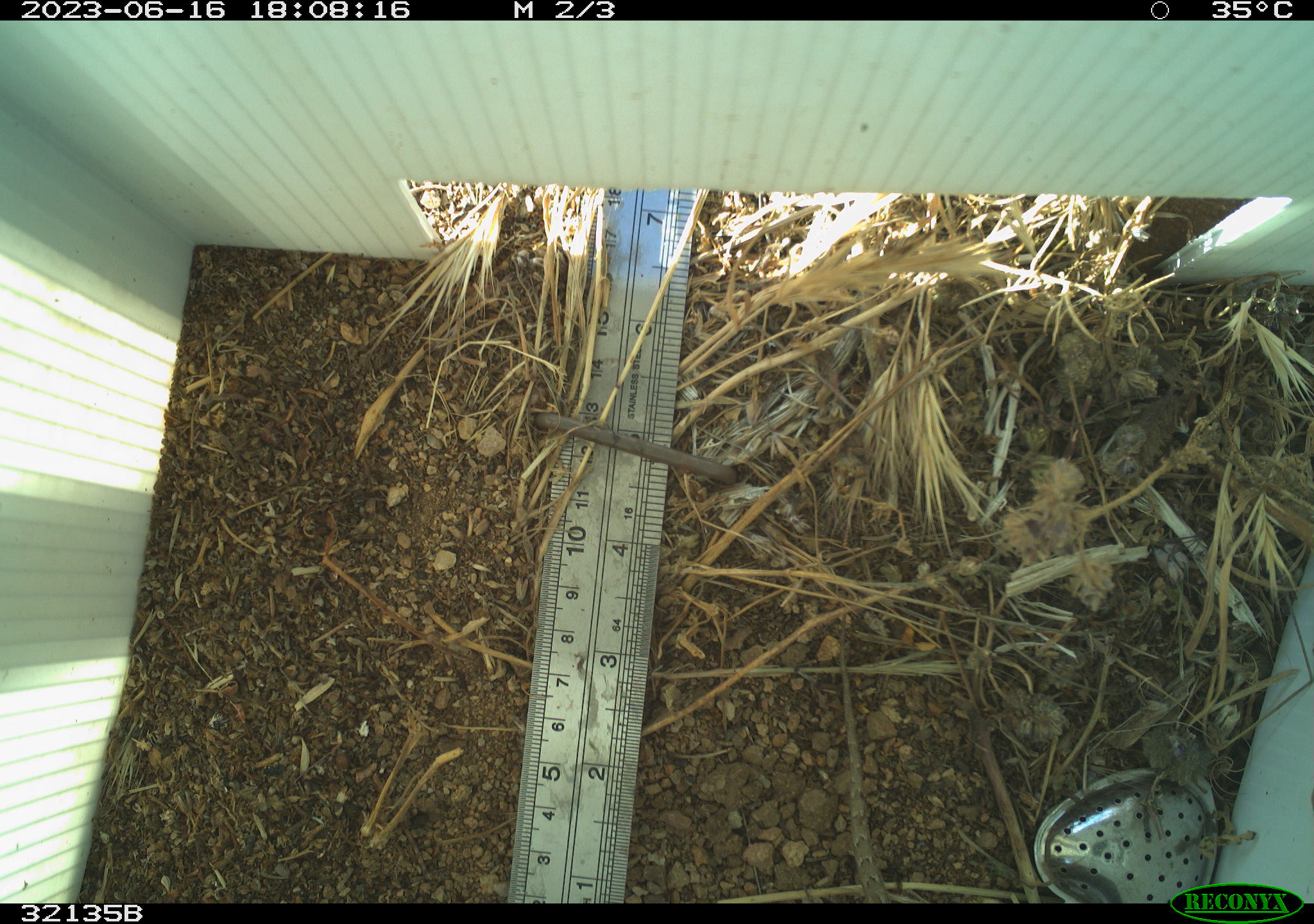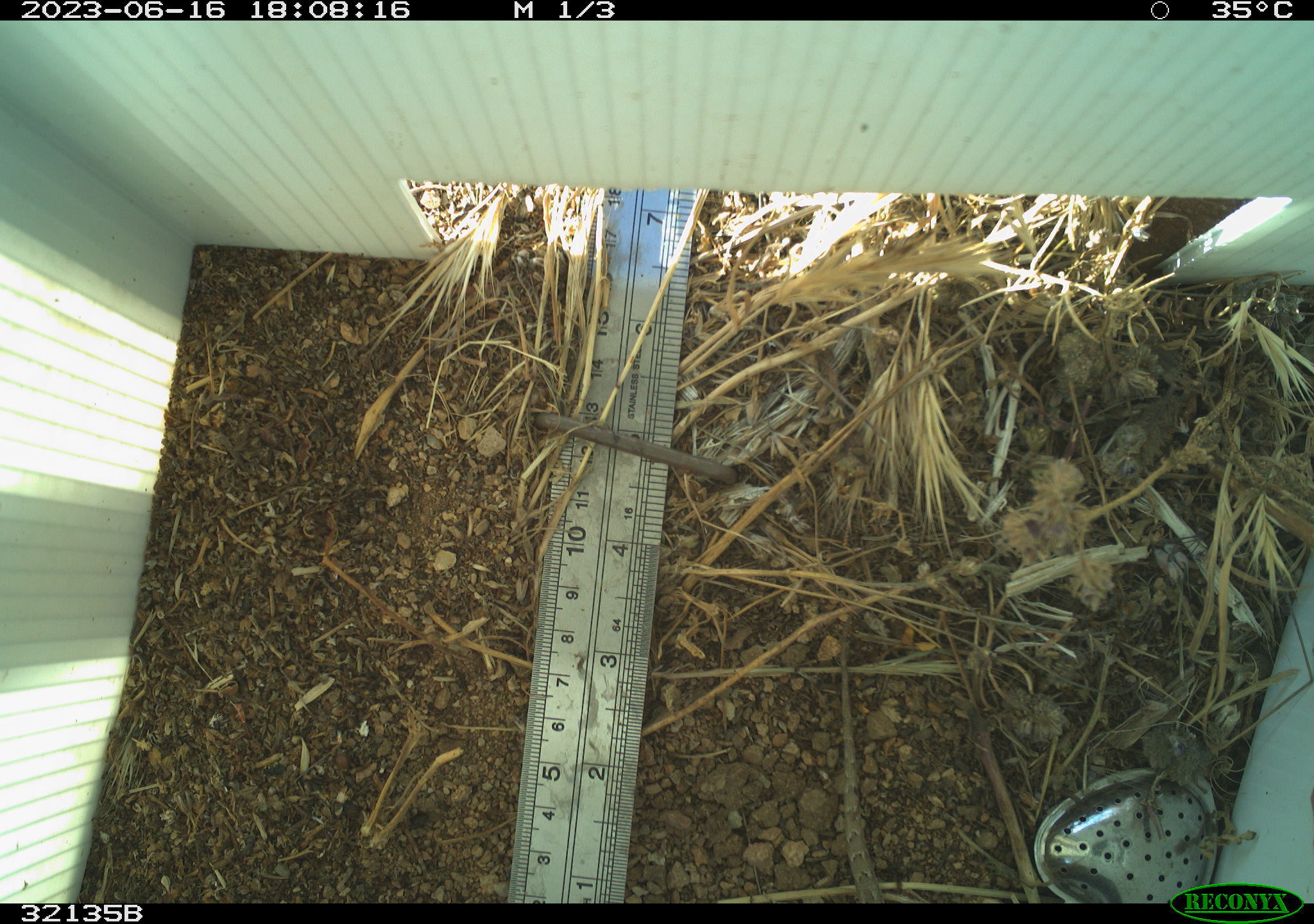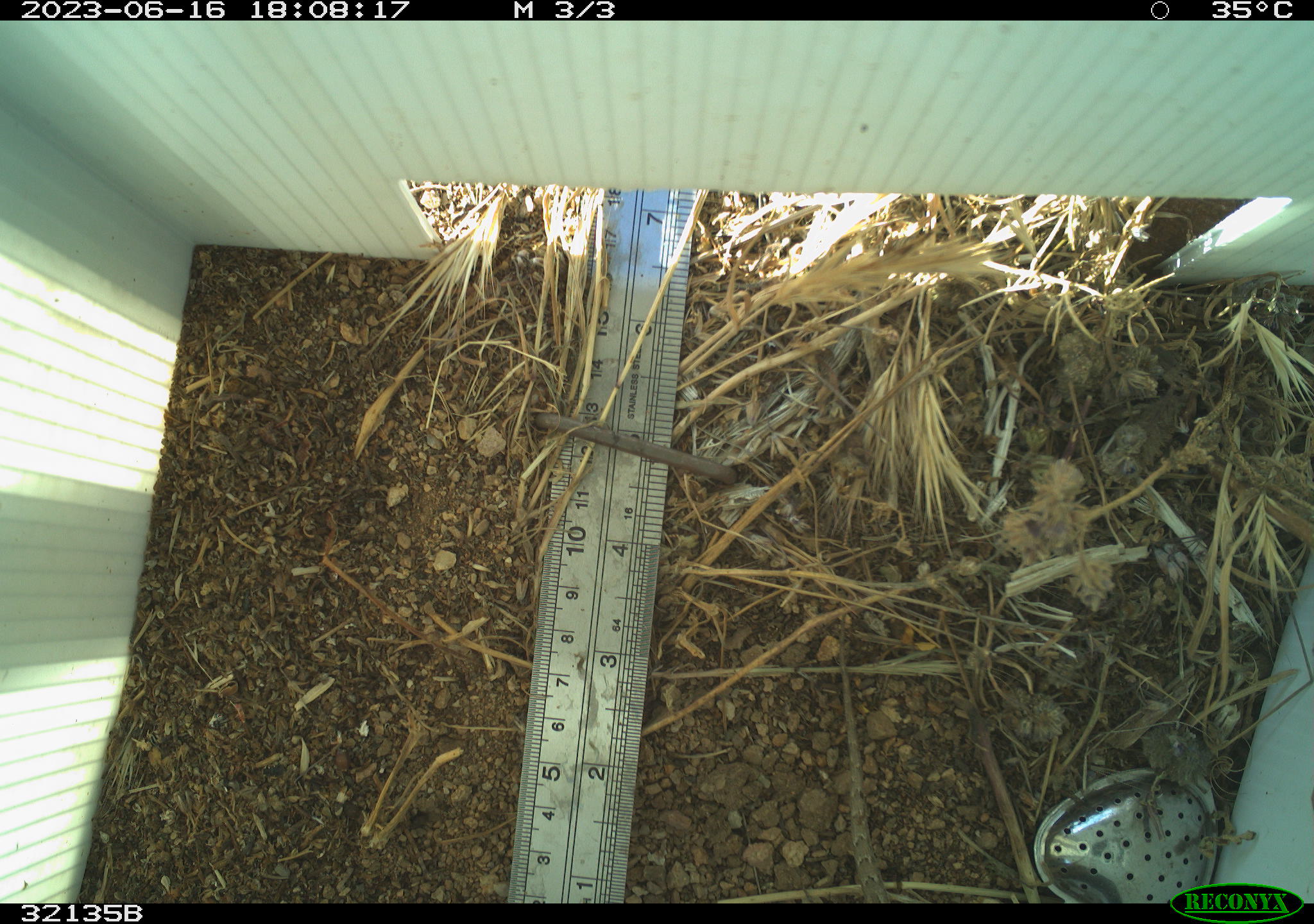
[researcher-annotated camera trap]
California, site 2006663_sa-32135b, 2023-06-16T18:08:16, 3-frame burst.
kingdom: Animalia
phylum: Chordata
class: Reptilia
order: Squamata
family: Phrynosomatidae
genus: Uta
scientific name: Uta stansburiana elegans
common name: western side-blotched lizard